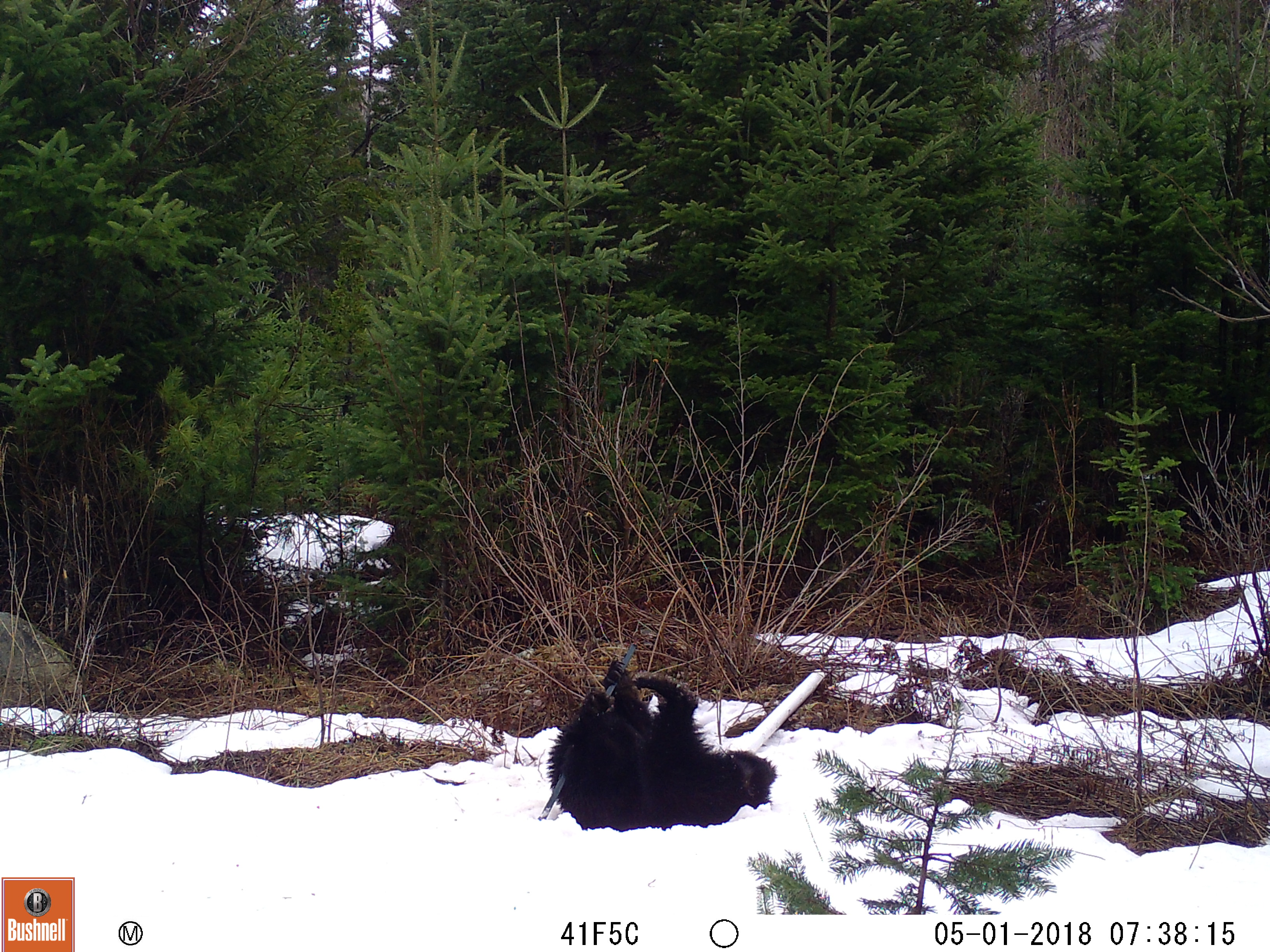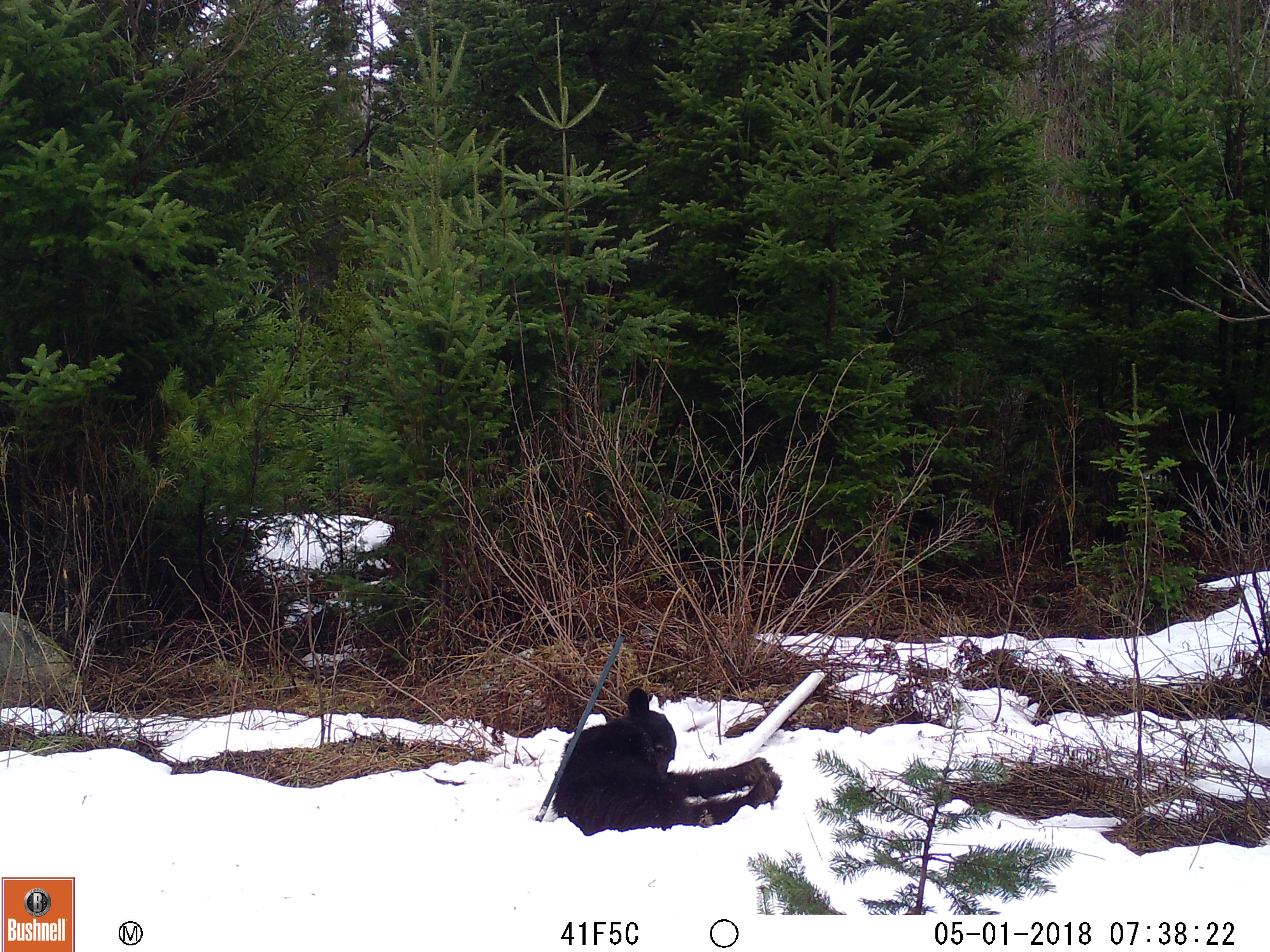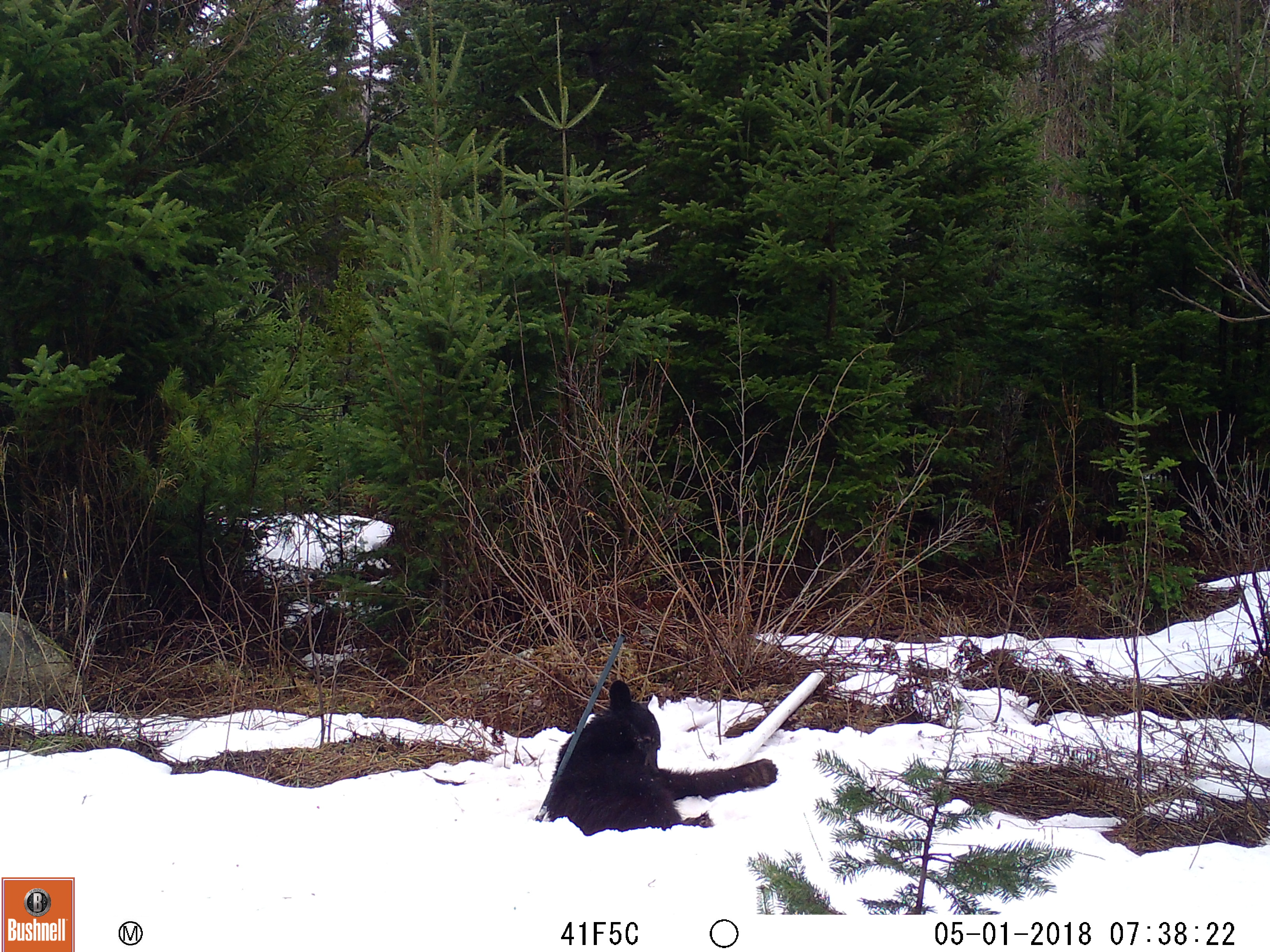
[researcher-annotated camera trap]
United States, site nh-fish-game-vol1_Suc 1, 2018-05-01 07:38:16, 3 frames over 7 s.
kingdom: Animalia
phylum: Chordata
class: Mammalia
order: Carnivora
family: Ursidae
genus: Ursus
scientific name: Ursus americanus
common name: black bear